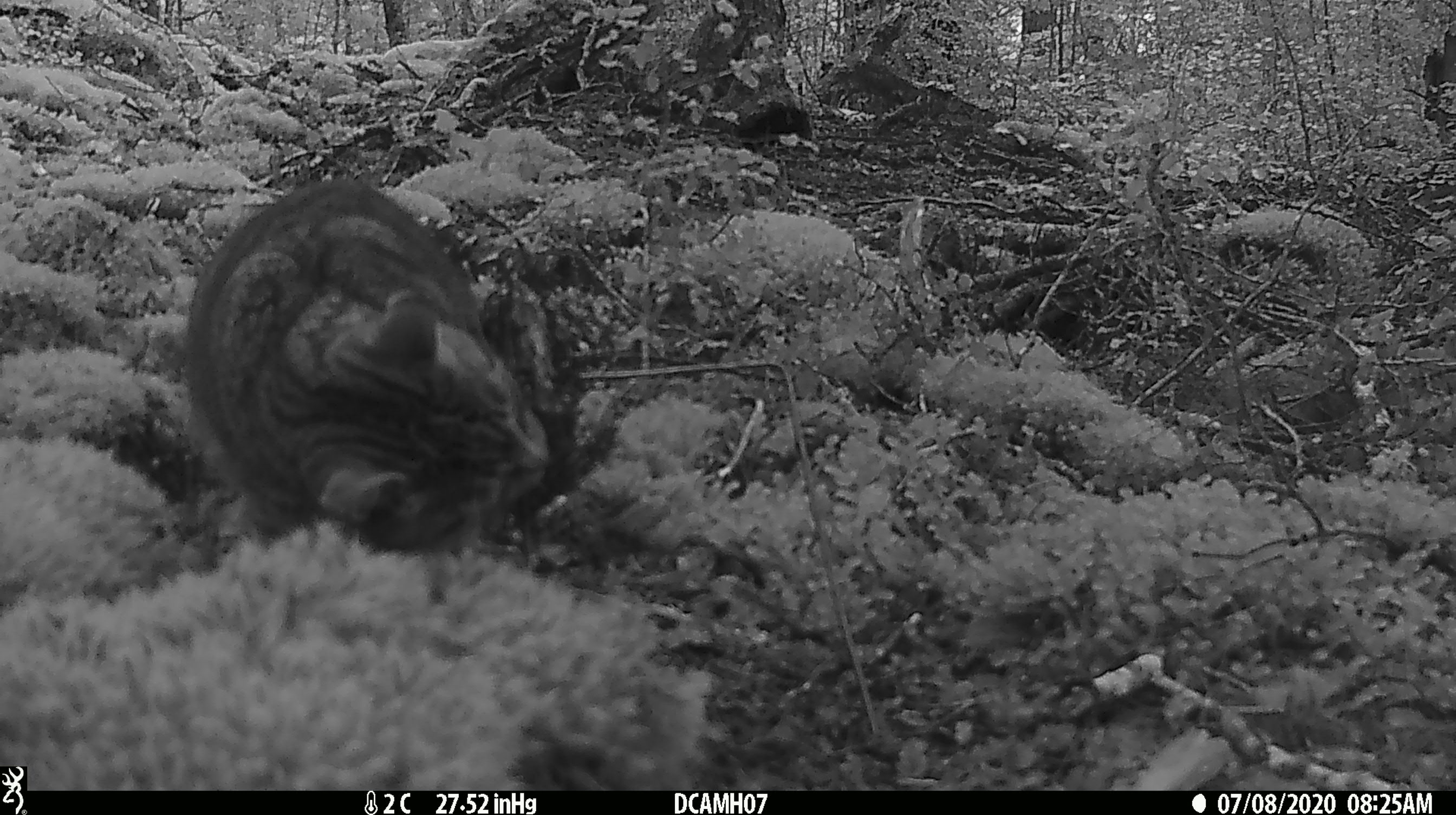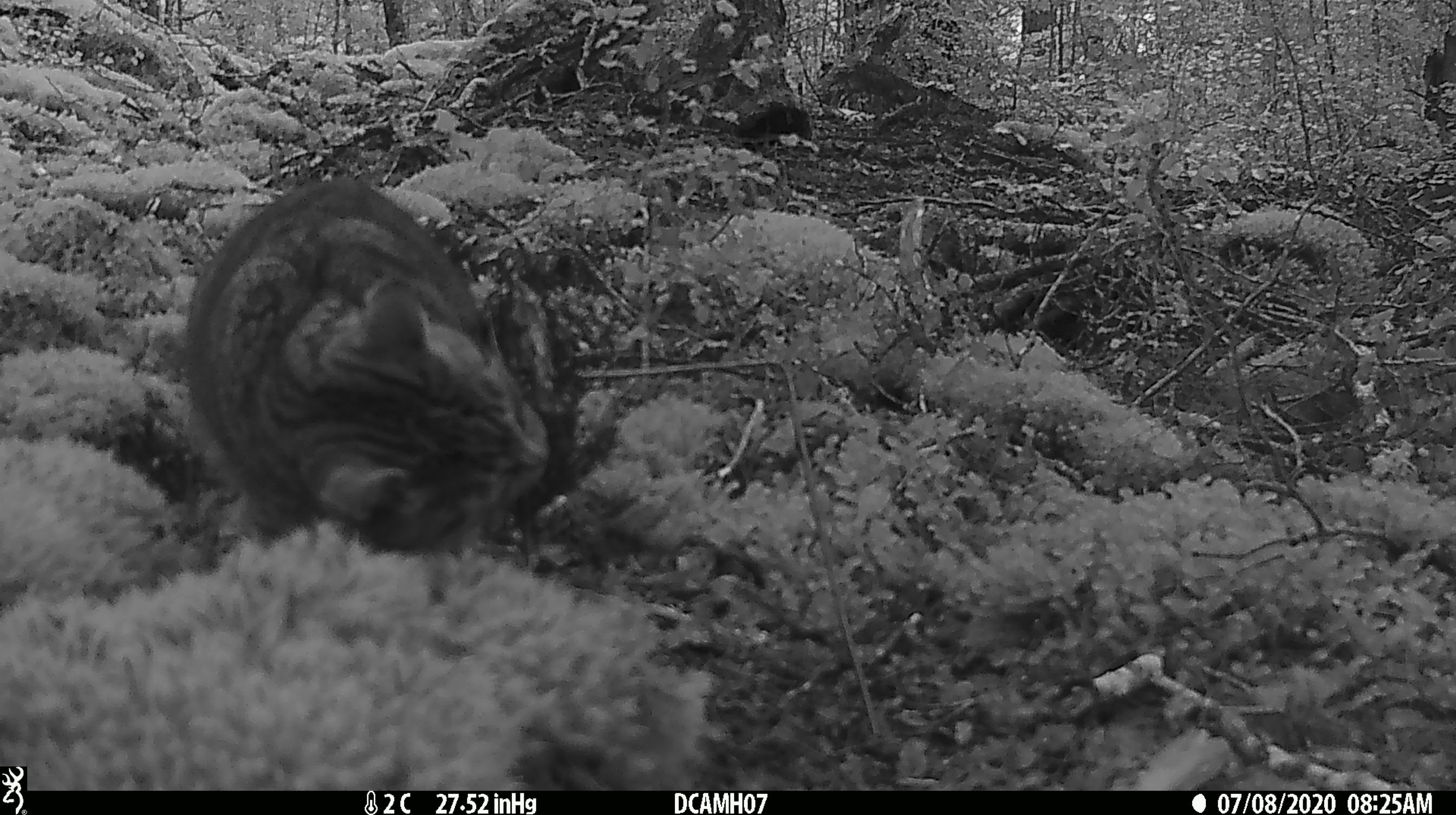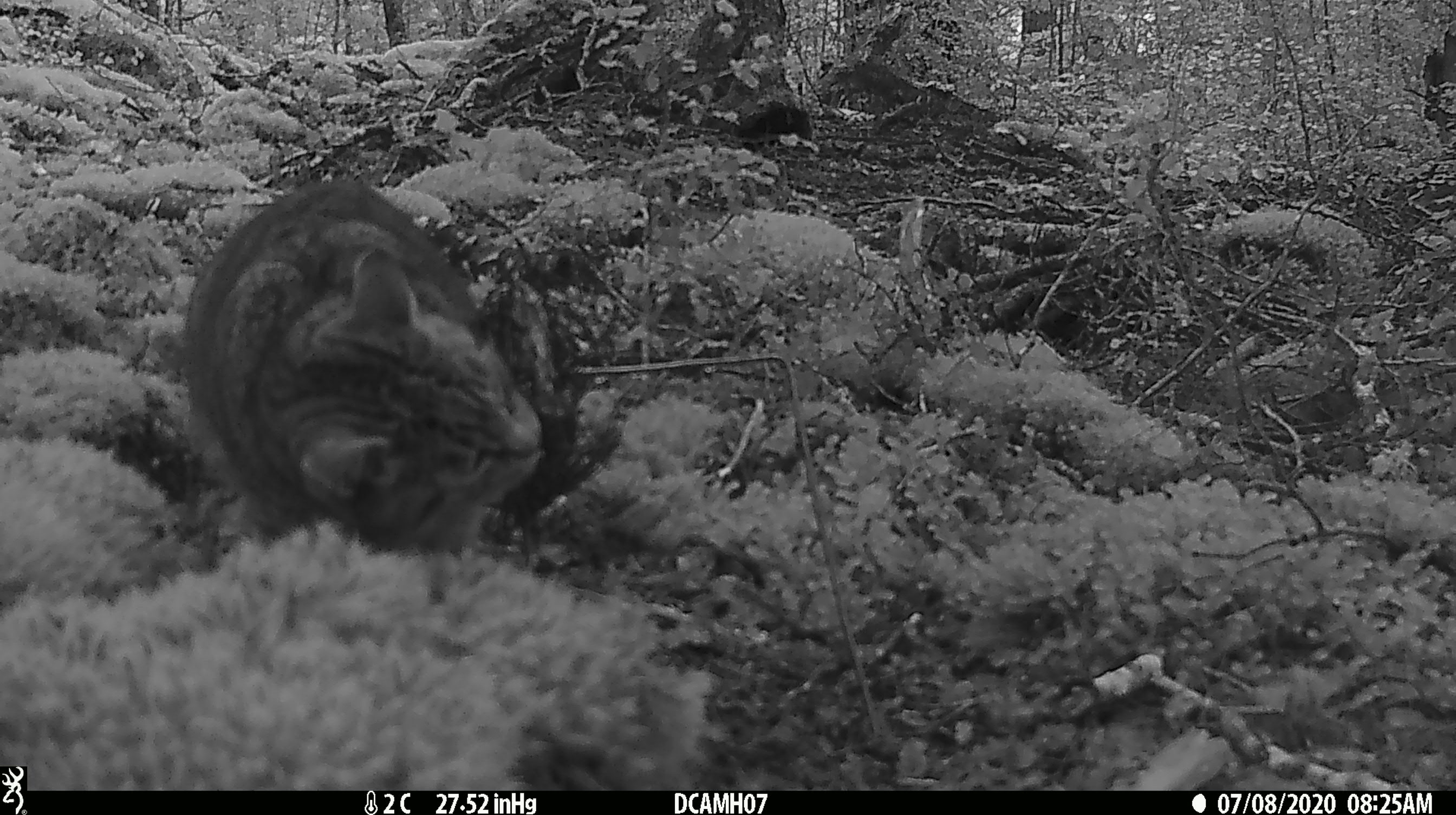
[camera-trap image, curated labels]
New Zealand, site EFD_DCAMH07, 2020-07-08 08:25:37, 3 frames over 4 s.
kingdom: Animalia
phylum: Chordata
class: Mammalia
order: Carnivora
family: Felidae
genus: Felis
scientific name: Felis catus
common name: domestic cat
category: cat